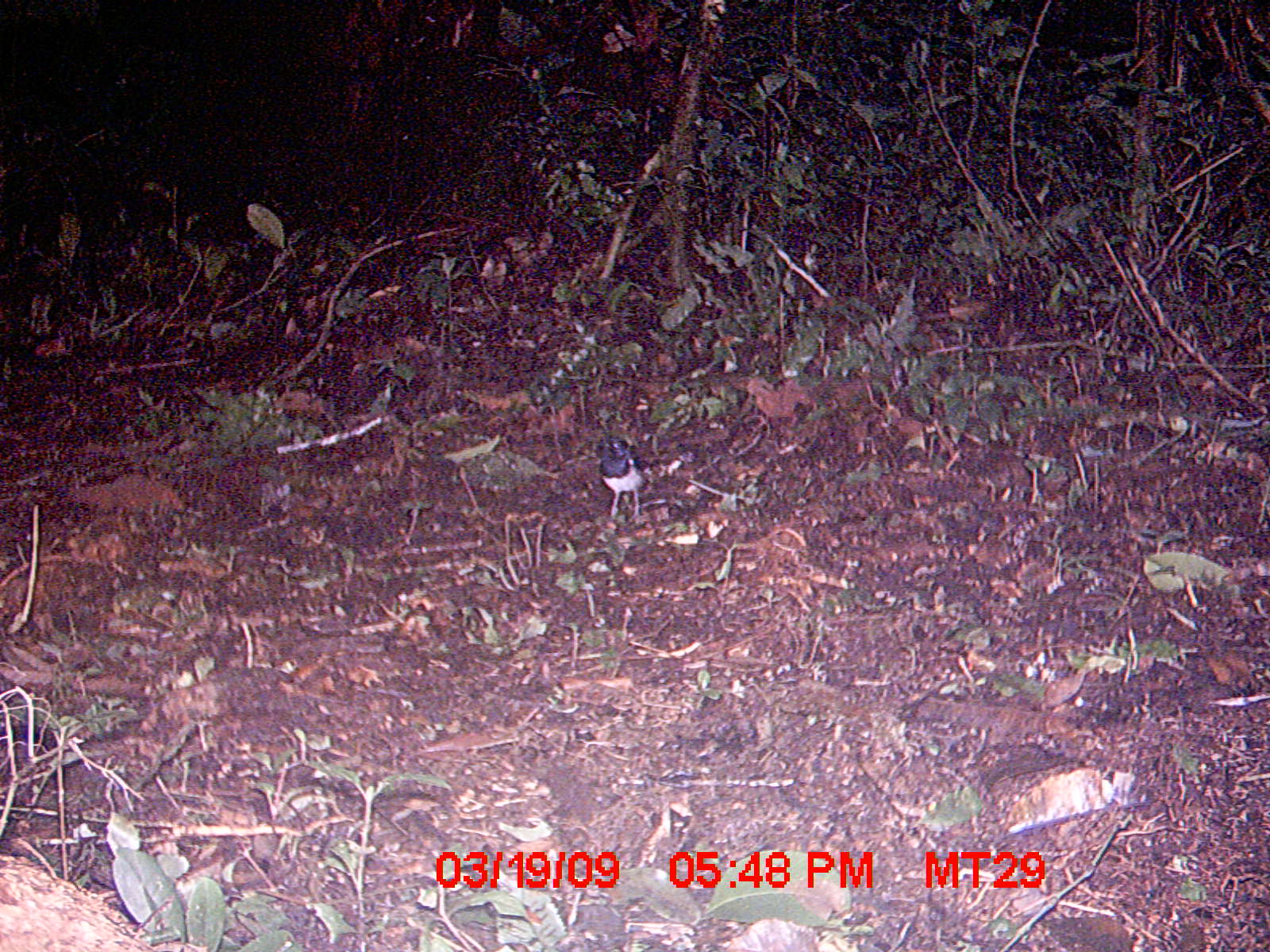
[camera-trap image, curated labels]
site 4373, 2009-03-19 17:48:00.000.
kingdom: Animalia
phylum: Chordata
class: Aves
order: Passeriformes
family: Muscicapidae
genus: Copsychus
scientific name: Copsychus albospecularis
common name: madagascar magpie-robin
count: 1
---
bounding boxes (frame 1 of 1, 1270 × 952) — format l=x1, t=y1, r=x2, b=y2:
copsychus albospecularis: l=599, t=434, r=644, b=520